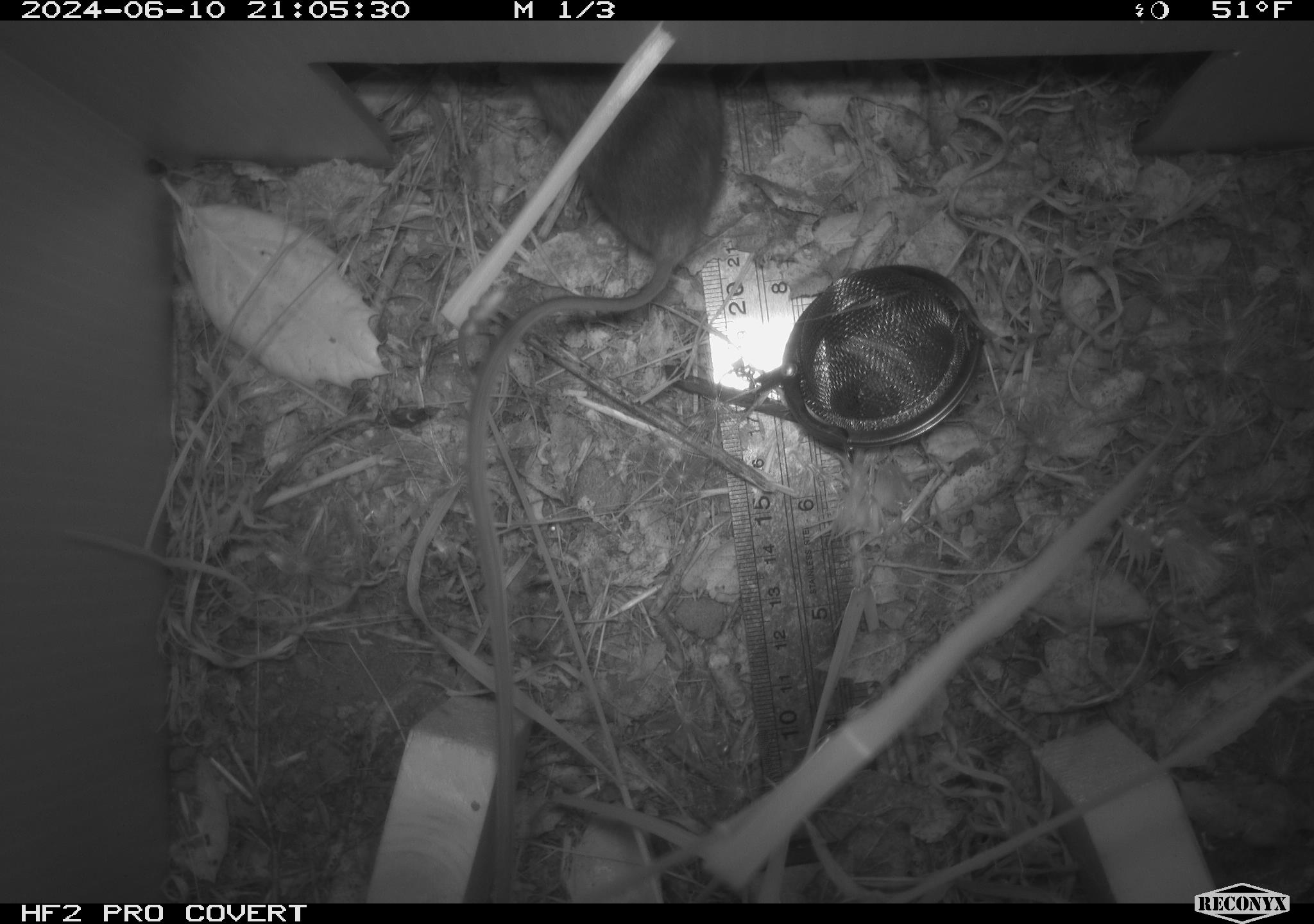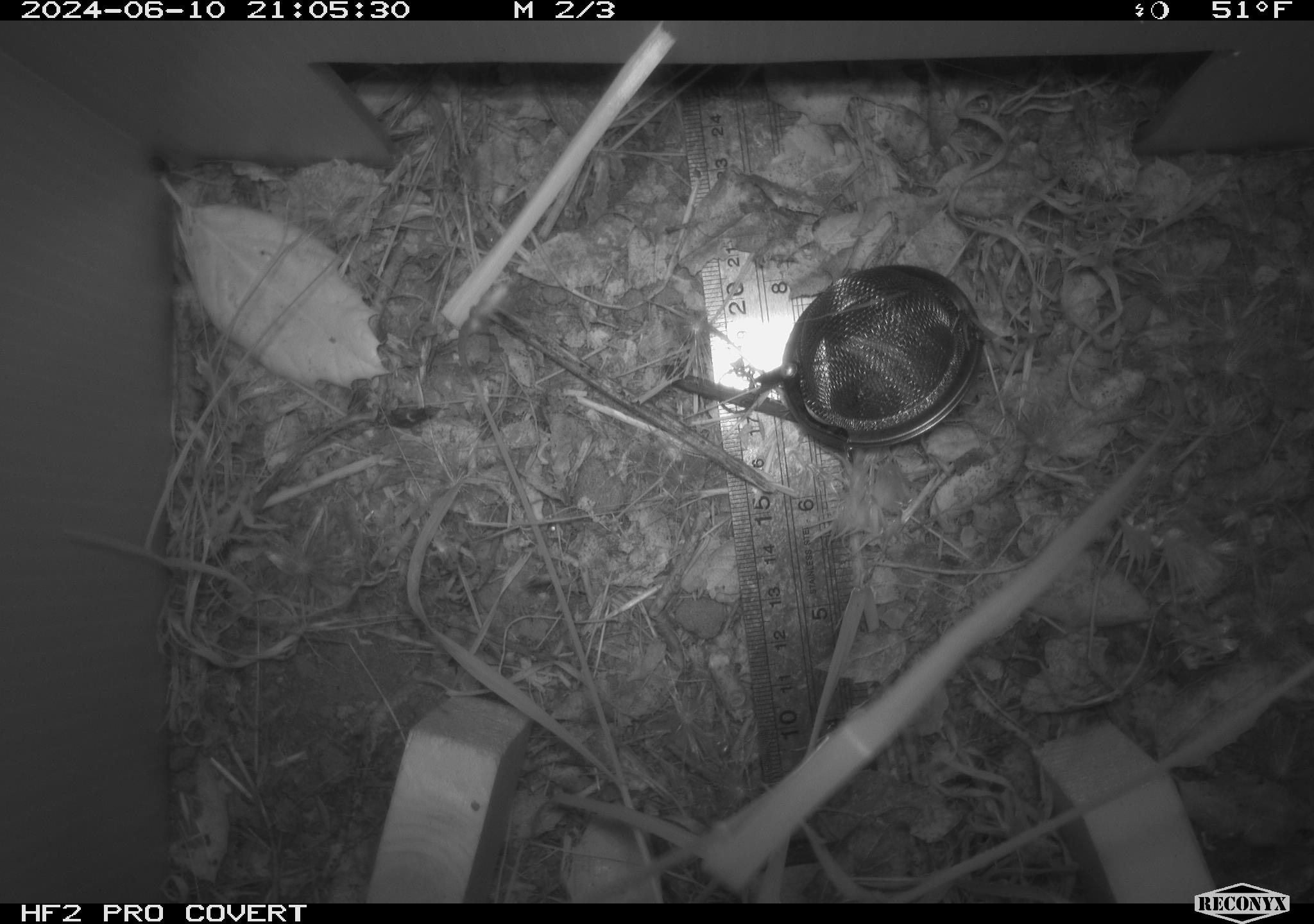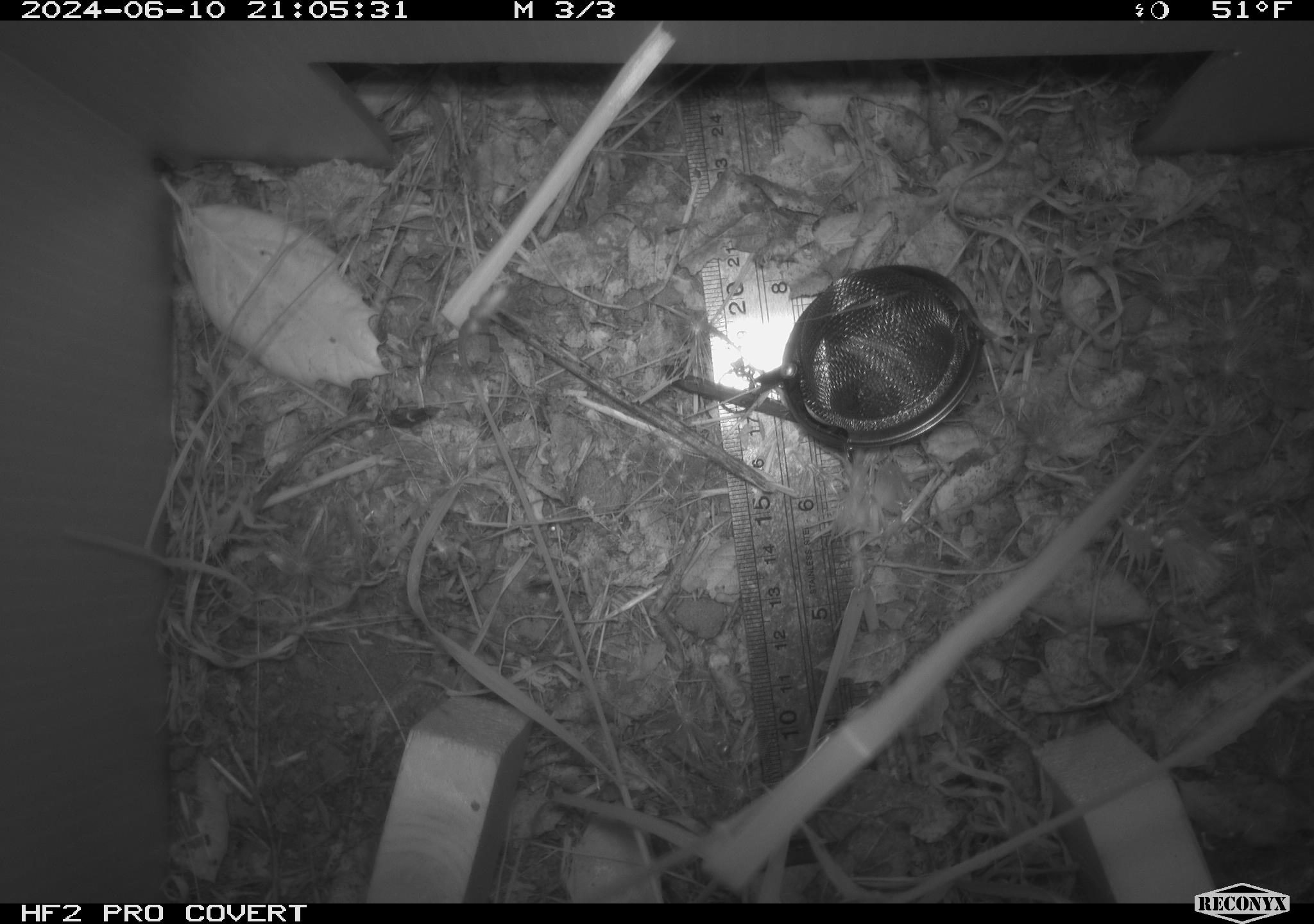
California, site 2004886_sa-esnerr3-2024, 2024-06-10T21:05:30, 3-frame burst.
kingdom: Animalia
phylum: Chordata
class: Mammalia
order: Rodentia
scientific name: Rodentia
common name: rodent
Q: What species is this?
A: Rodent (Rodentia).